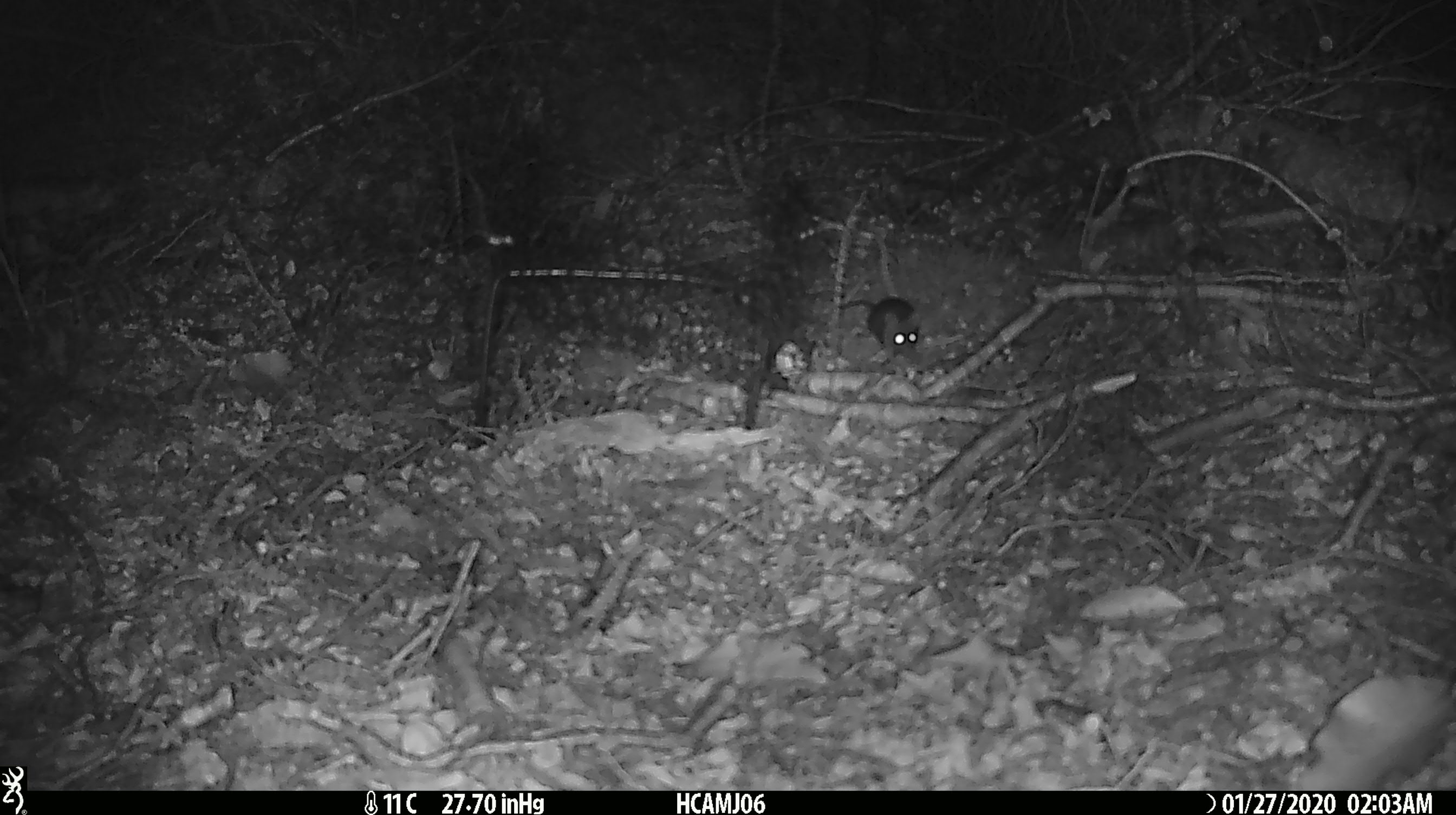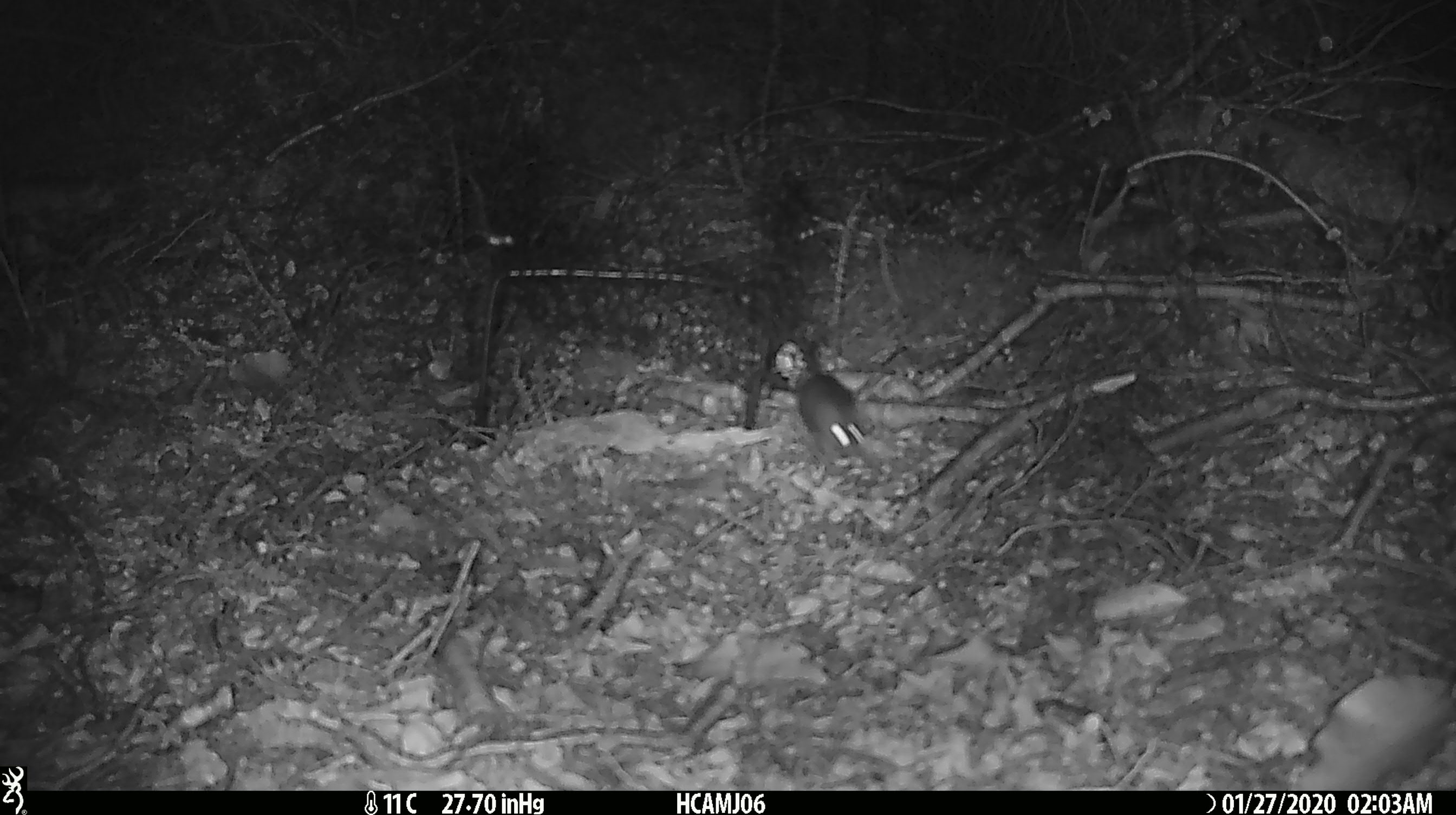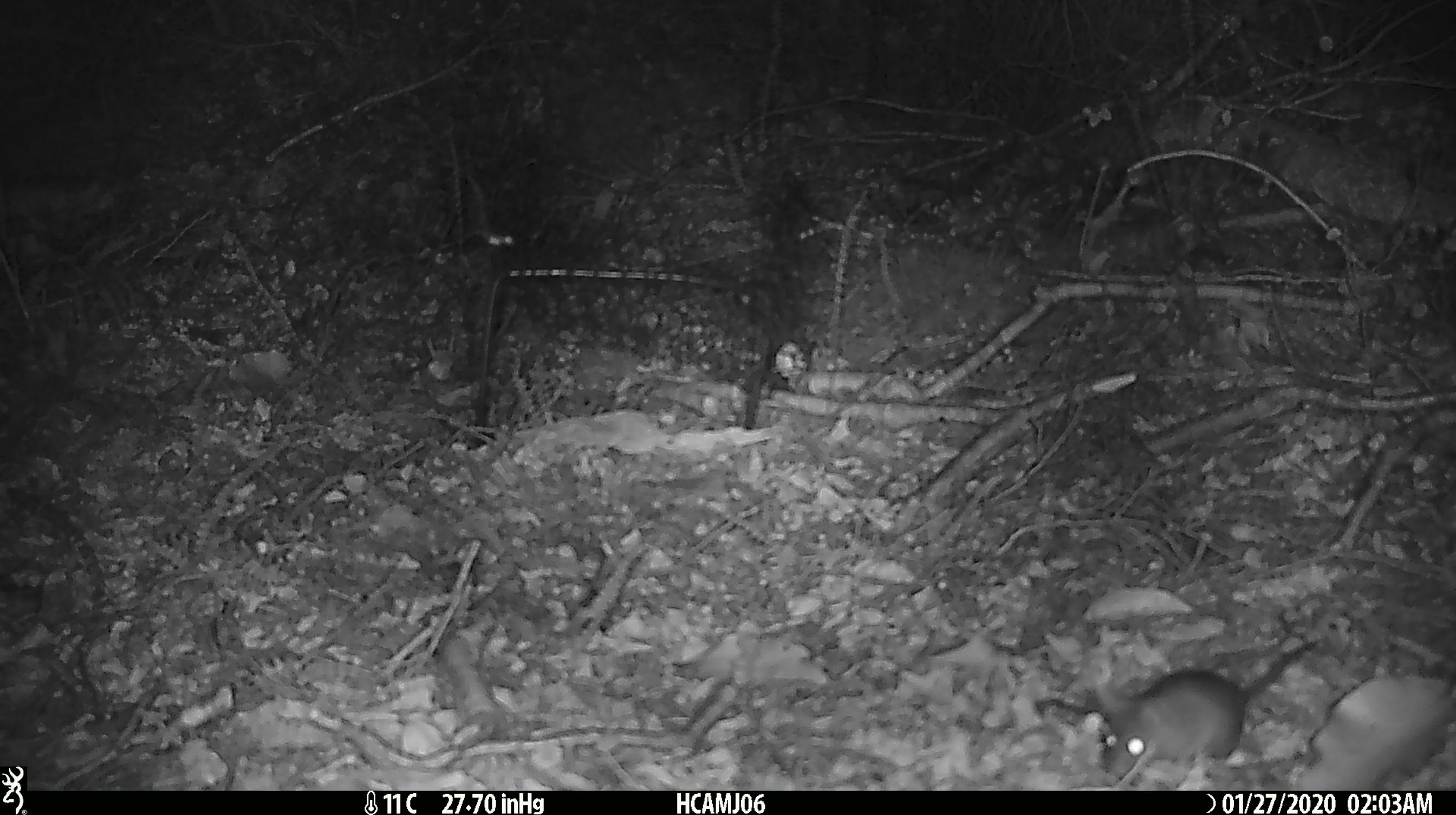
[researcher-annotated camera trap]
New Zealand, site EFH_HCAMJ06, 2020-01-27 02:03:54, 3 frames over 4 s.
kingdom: Animalia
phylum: Chordata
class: Mammalia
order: Rodentia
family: Muridae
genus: Mus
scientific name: Mus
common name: mouse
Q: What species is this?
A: Mouse (Mus).